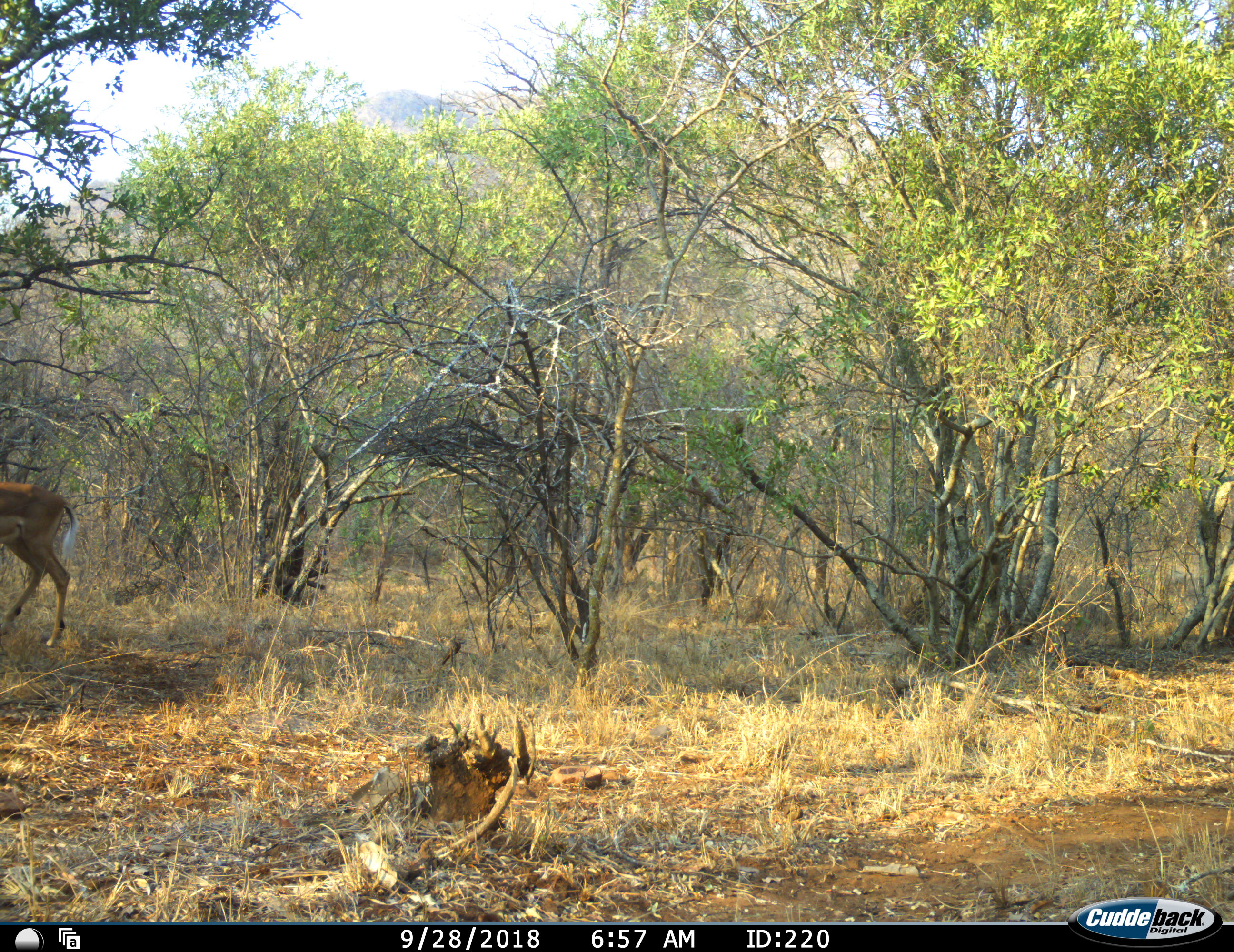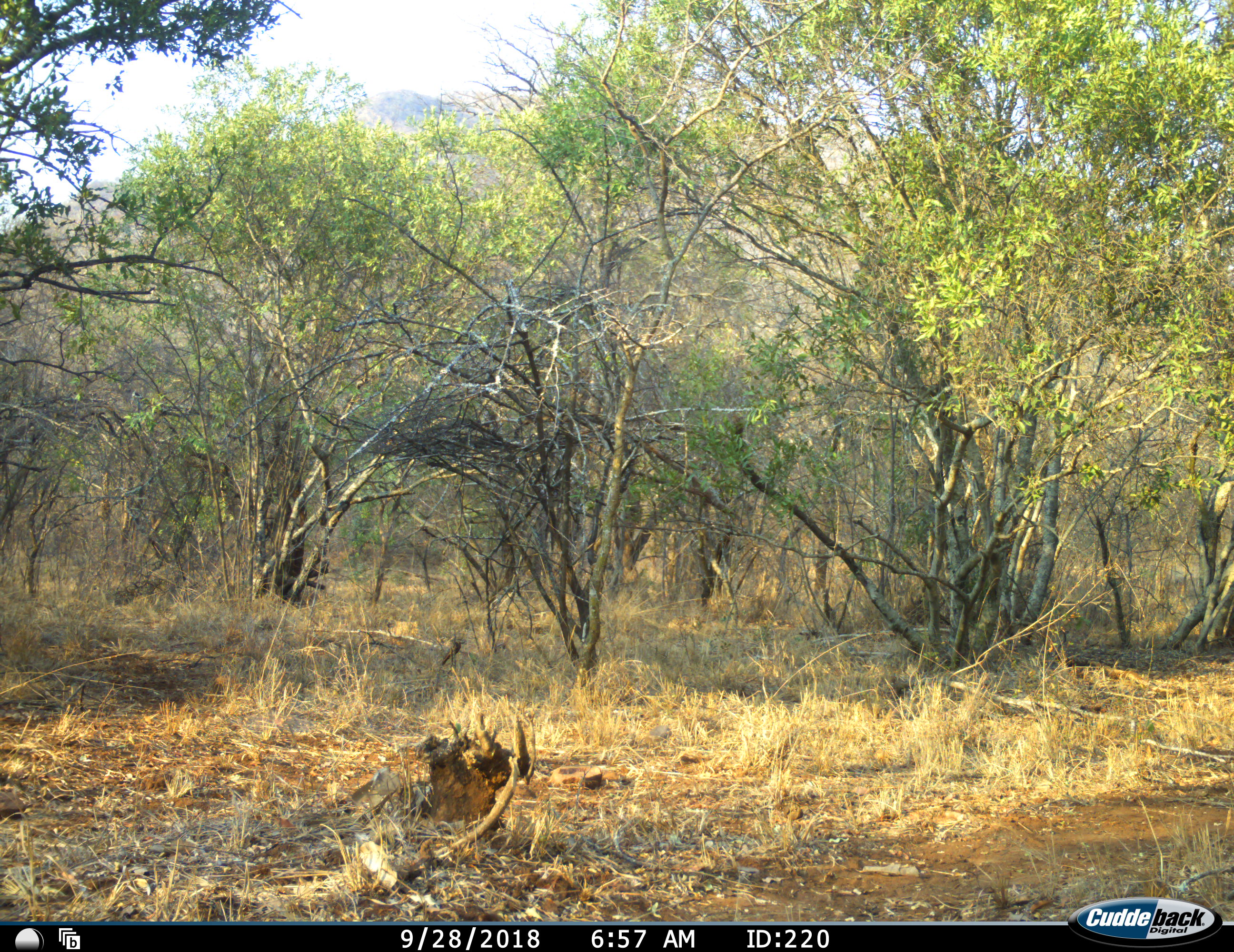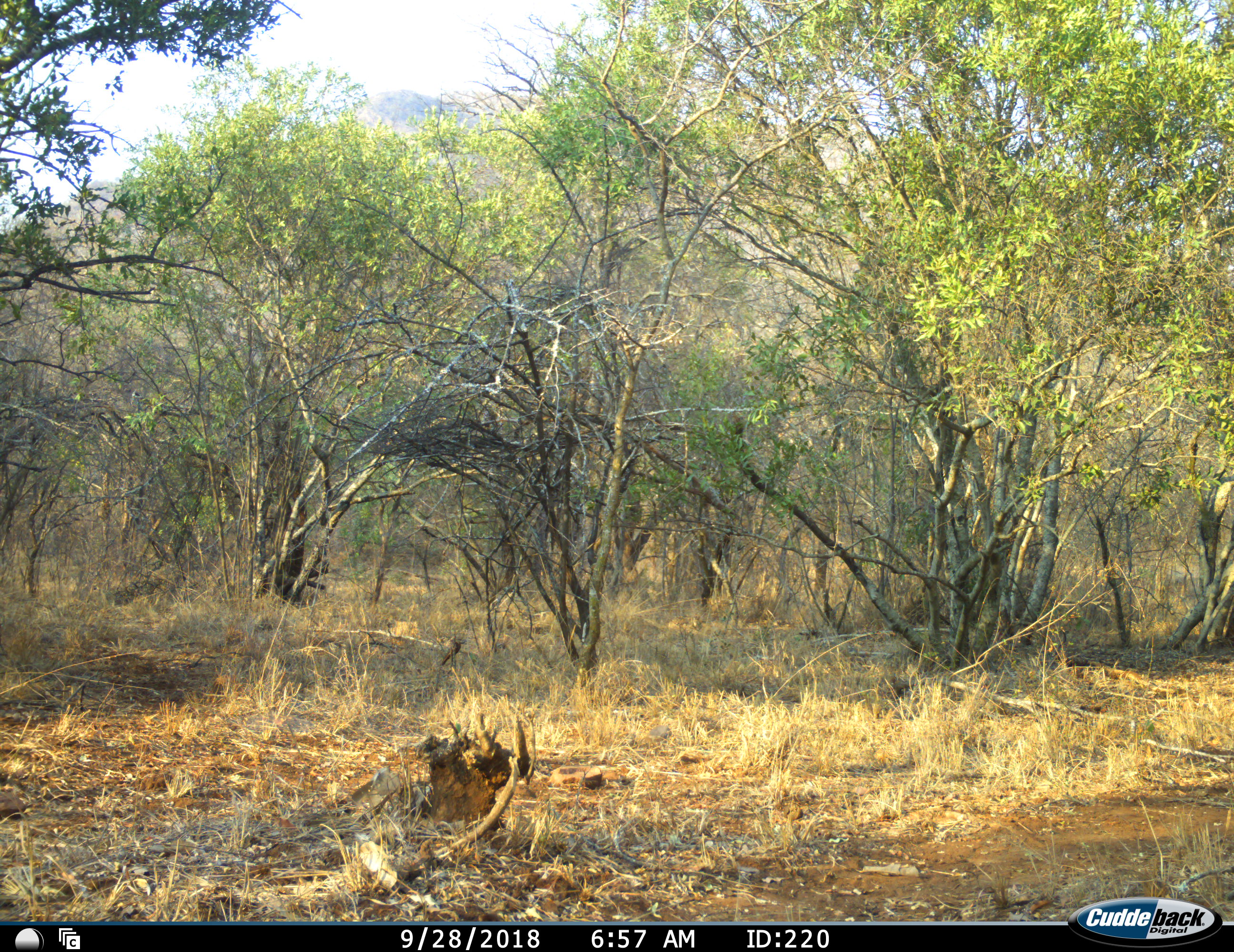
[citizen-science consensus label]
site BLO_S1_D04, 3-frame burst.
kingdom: Animalia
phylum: Chordata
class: Mammalia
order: Artiodactyla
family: Bovidae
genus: Aepyceros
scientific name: Aepyceros melampus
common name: impala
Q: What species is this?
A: Impala (Aepyceros melampus).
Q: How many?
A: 1.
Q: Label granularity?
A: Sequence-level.